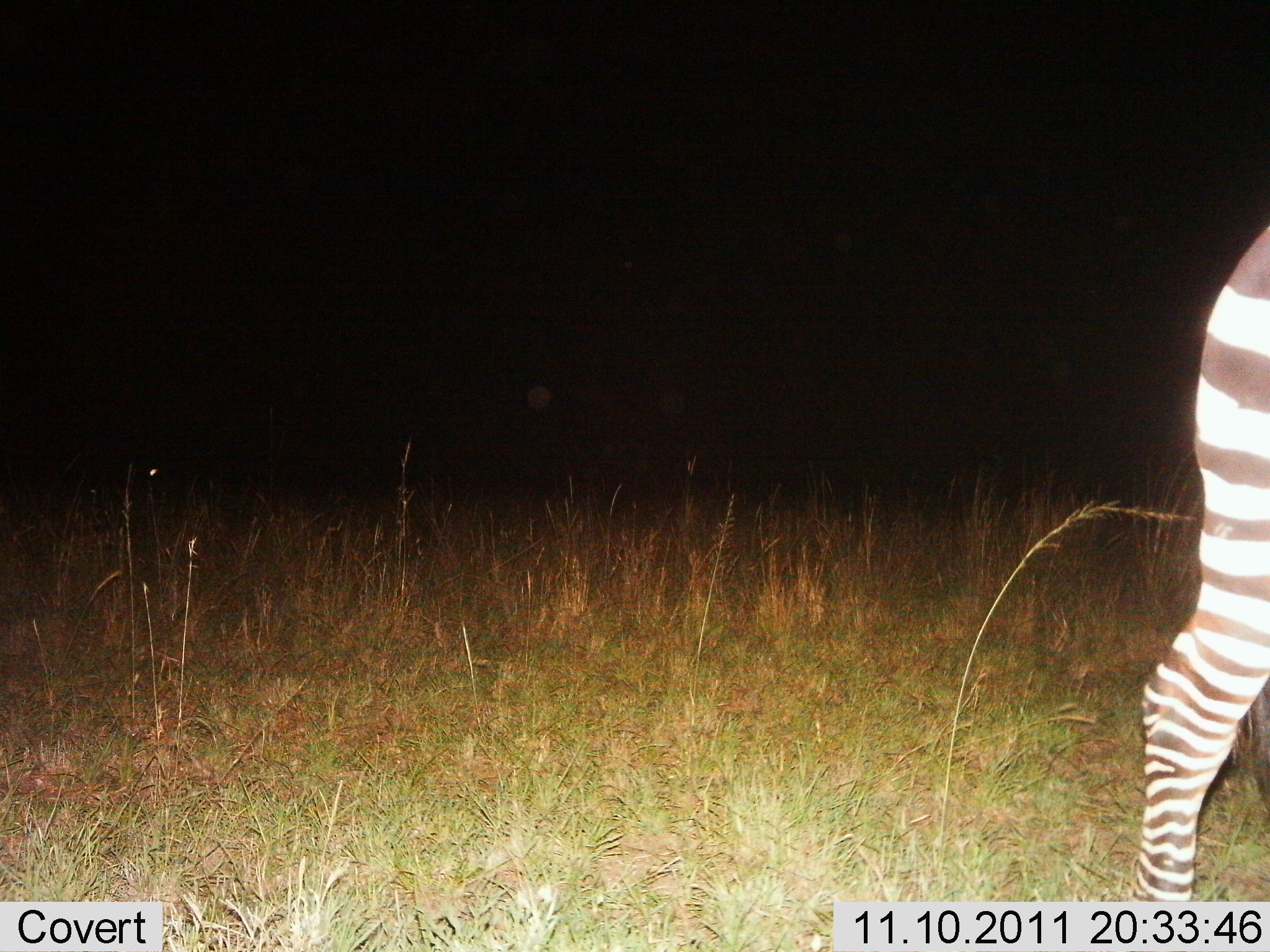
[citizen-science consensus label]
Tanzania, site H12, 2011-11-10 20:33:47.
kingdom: Animalia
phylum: Chordata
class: Mammalia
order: Perissodactyla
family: Equidae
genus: Equus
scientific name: Equus quagga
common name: plains zebra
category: zebra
Zebra (plains zebra) (Equus quagga), count 1. Behavior (volunteer vote fractions): standing 18%, resting 0%, moving 82%, interacting 0%. Young present (vote fraction): 0%. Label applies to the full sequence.